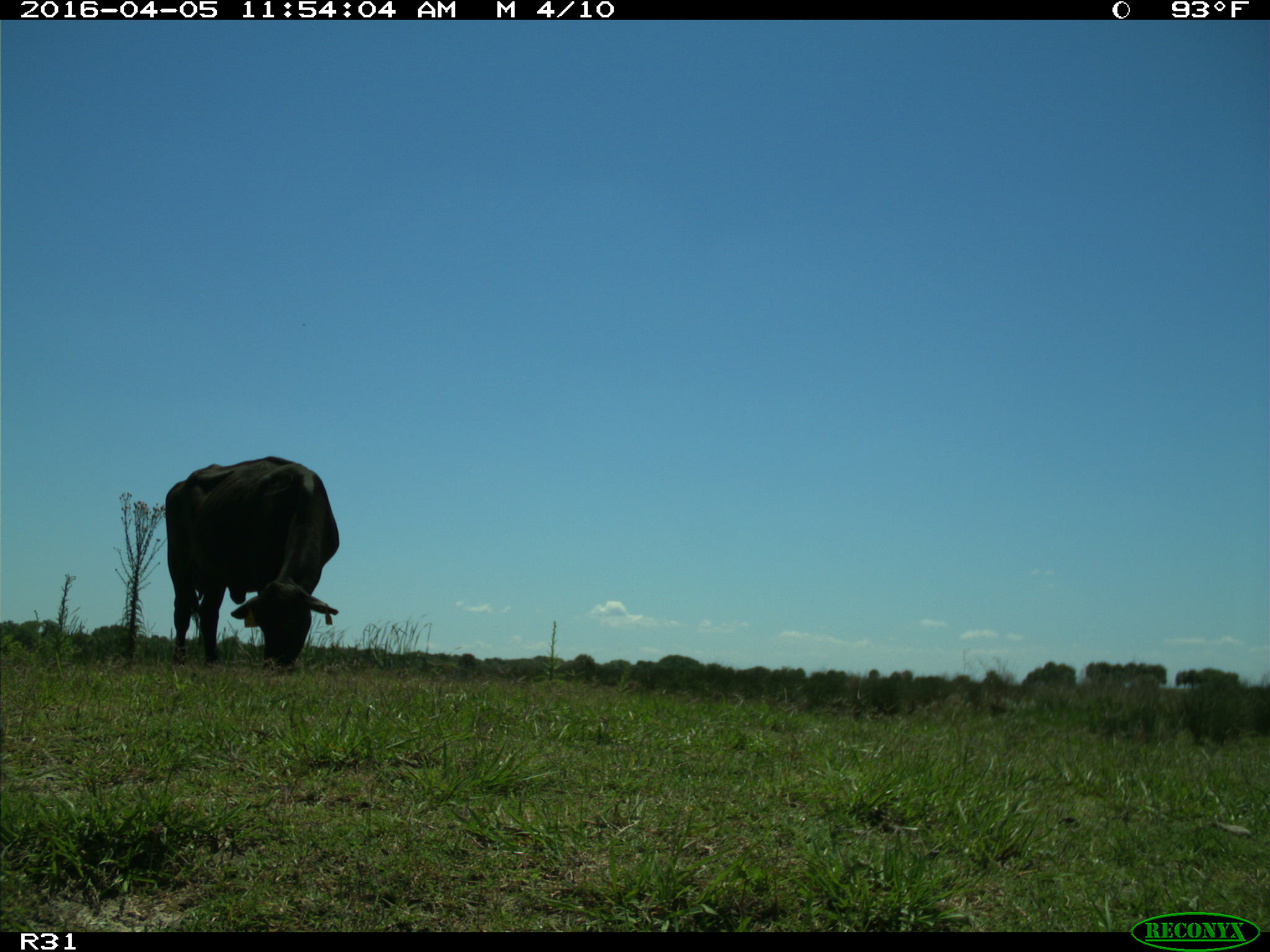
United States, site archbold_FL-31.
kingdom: Animalia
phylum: Chordata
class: Mammalia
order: Artiodactyla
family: Bovidae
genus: Bos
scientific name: Bos taurus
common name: domestic cow